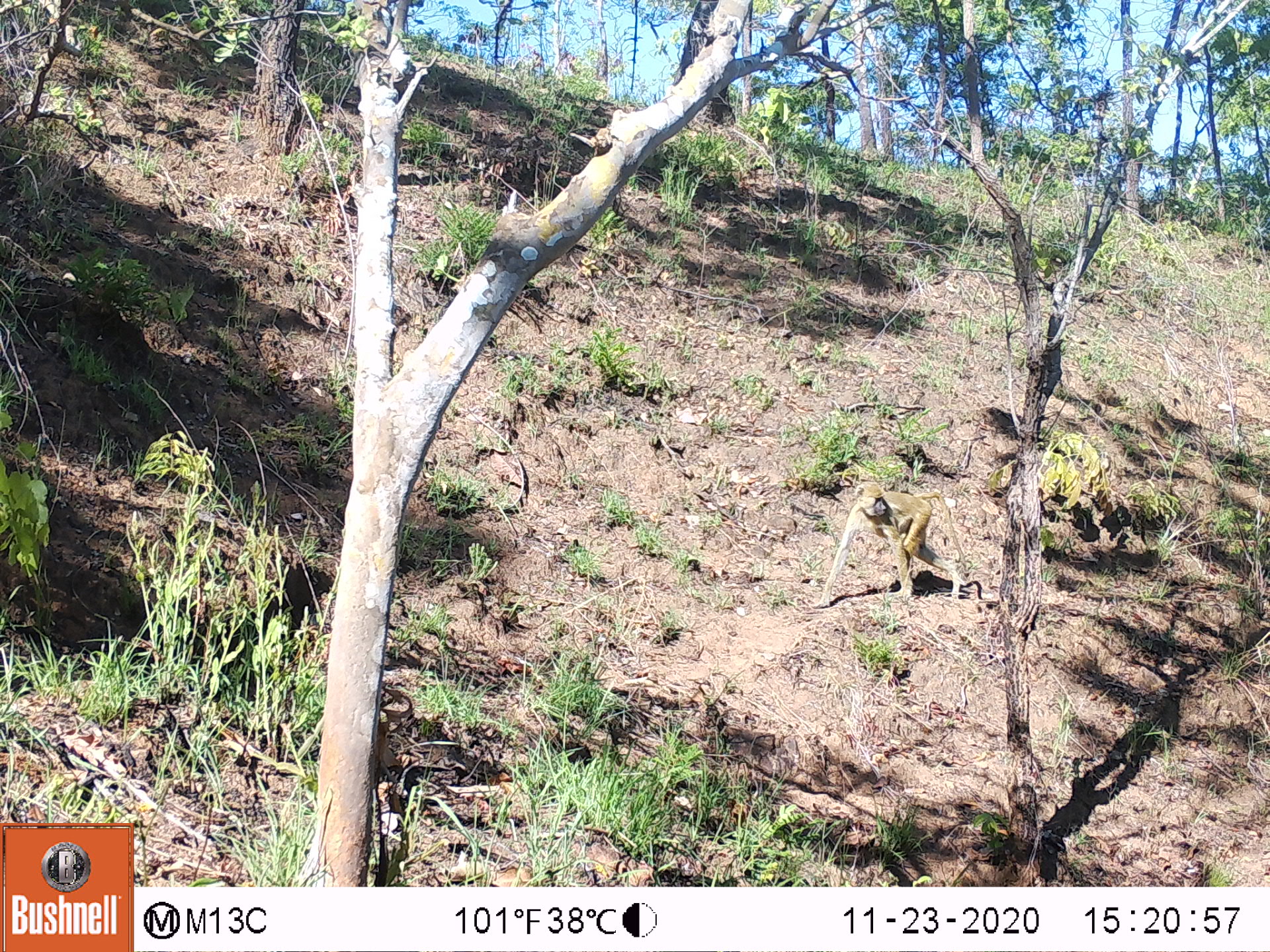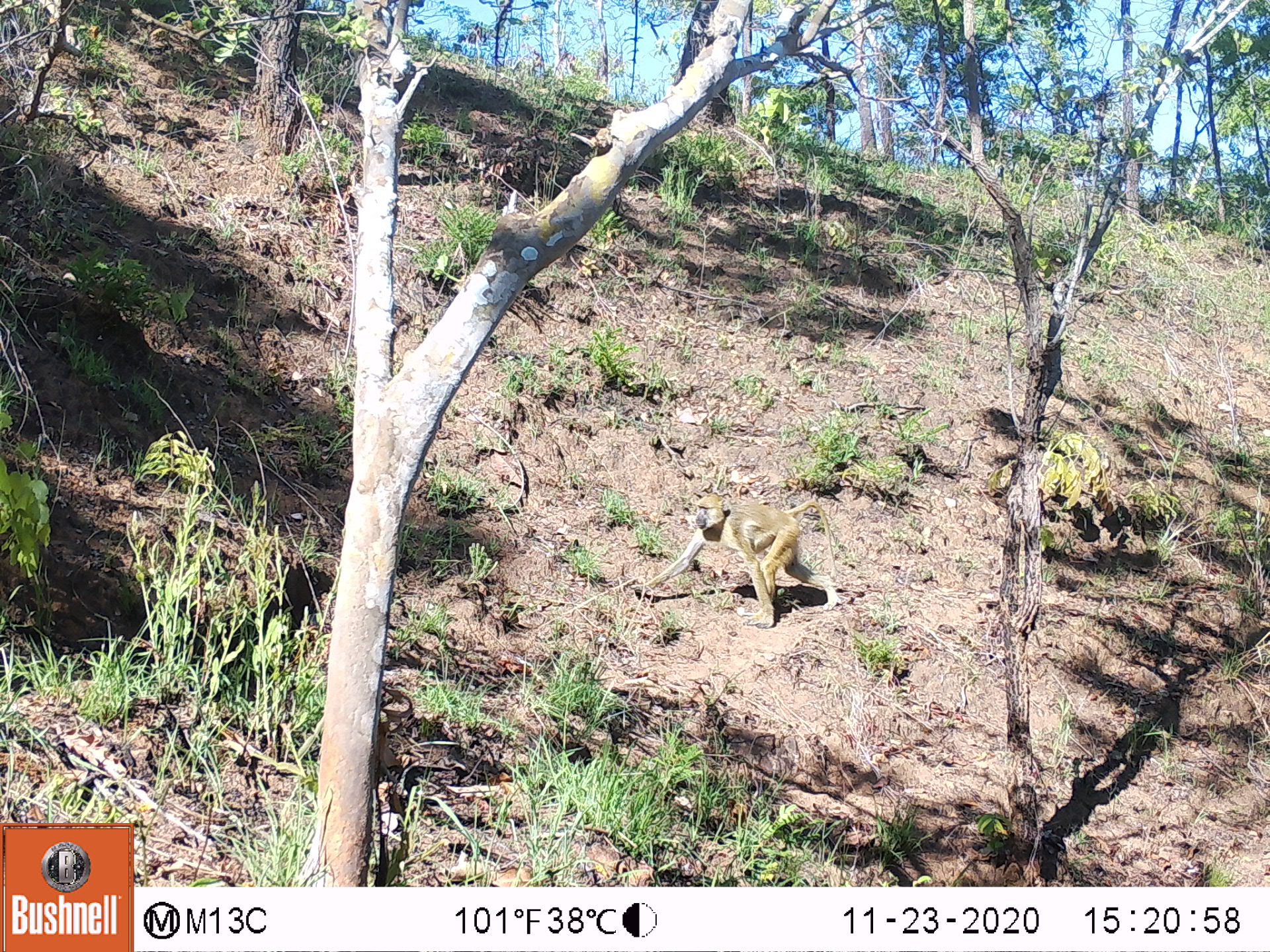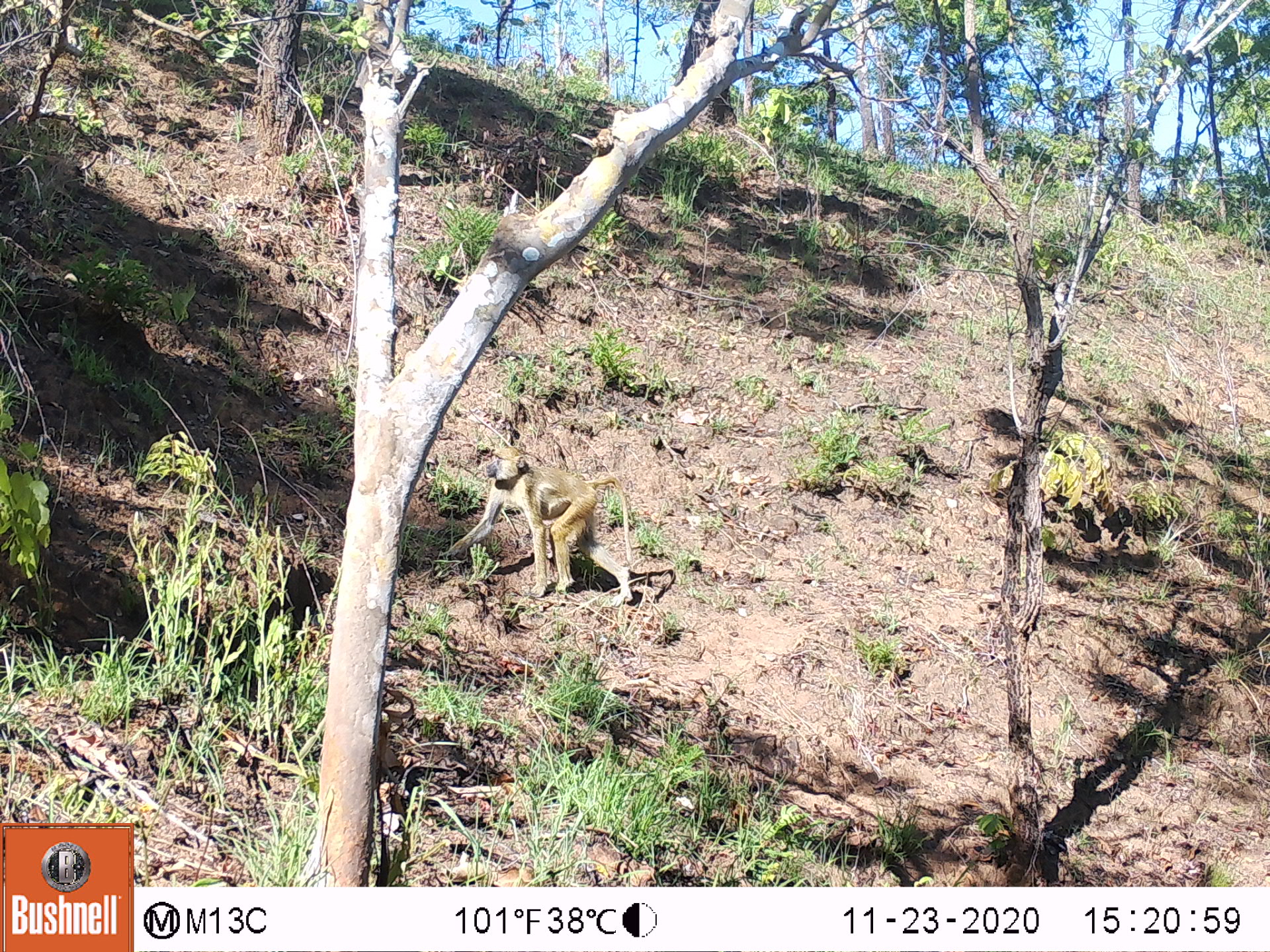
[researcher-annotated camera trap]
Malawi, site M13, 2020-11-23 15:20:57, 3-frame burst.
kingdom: Animalia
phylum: Chordata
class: Mammalia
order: Primates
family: Cercopithecidae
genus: Papio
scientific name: Papio cynocephalus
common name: yellow baboon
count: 1